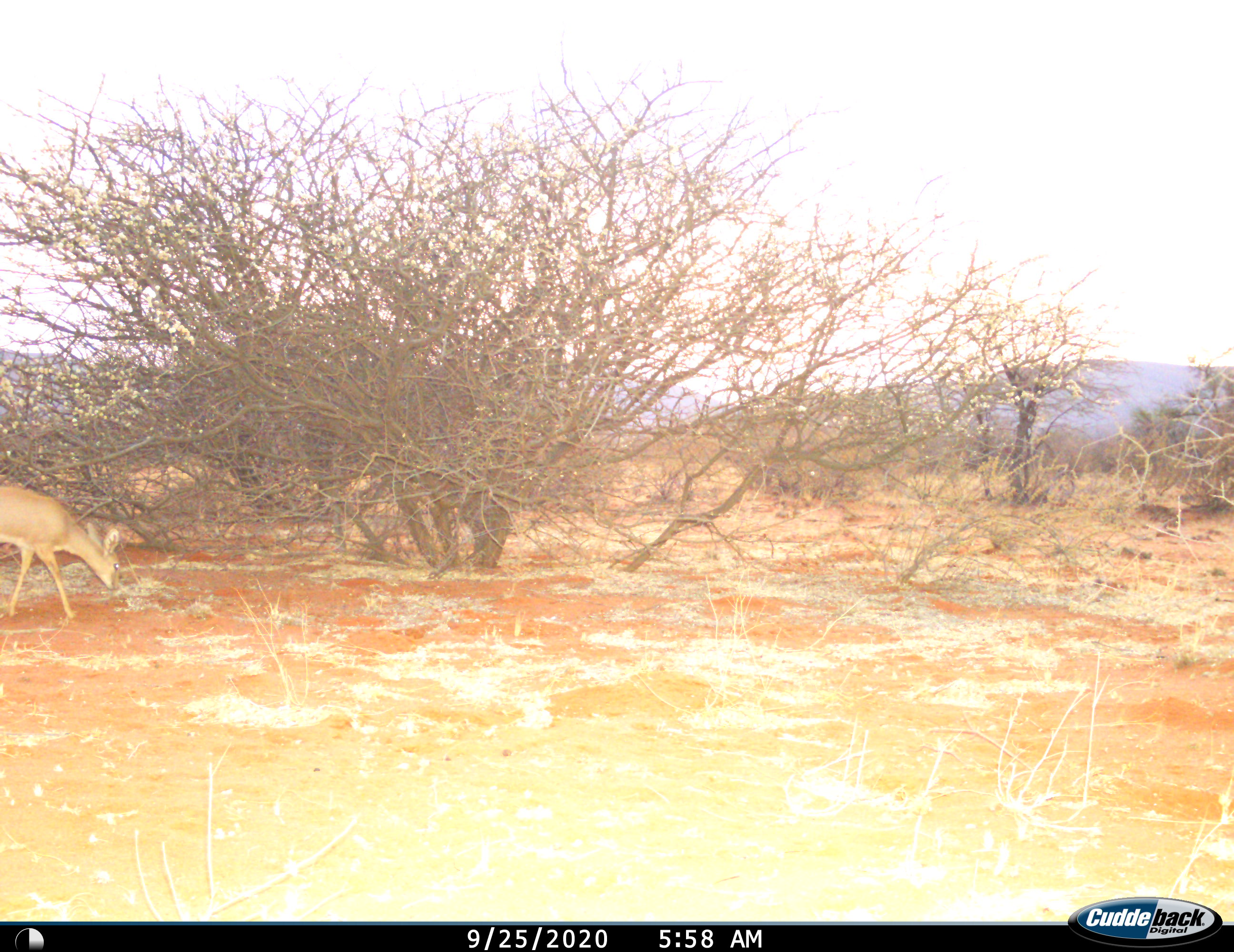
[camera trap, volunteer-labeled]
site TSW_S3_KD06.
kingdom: Animalia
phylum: Chordata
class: Mammalia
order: Artiodactyla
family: Bovidae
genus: Raphicerus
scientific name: Raphicerus campestris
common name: steenbok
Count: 1.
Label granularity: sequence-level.